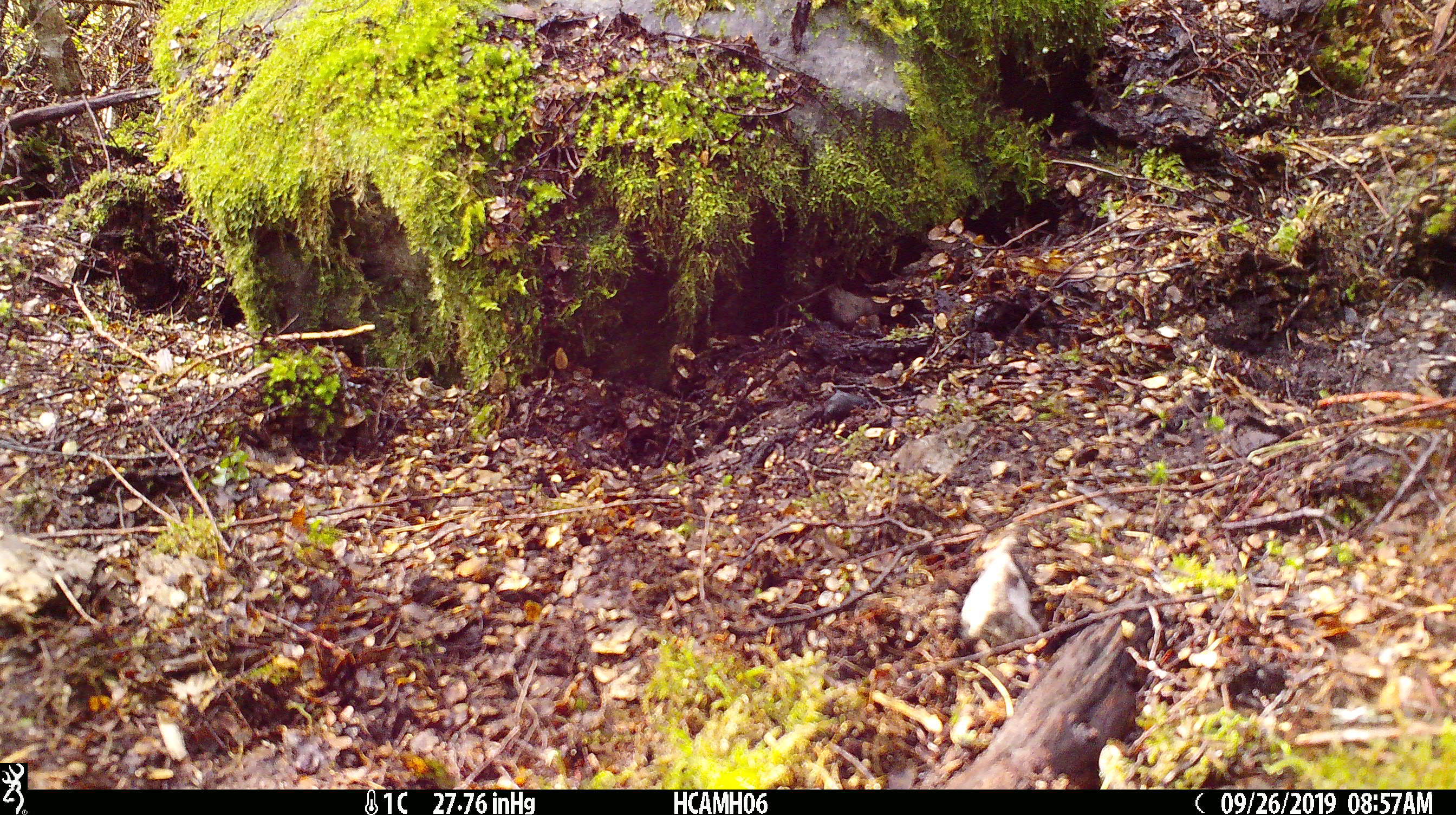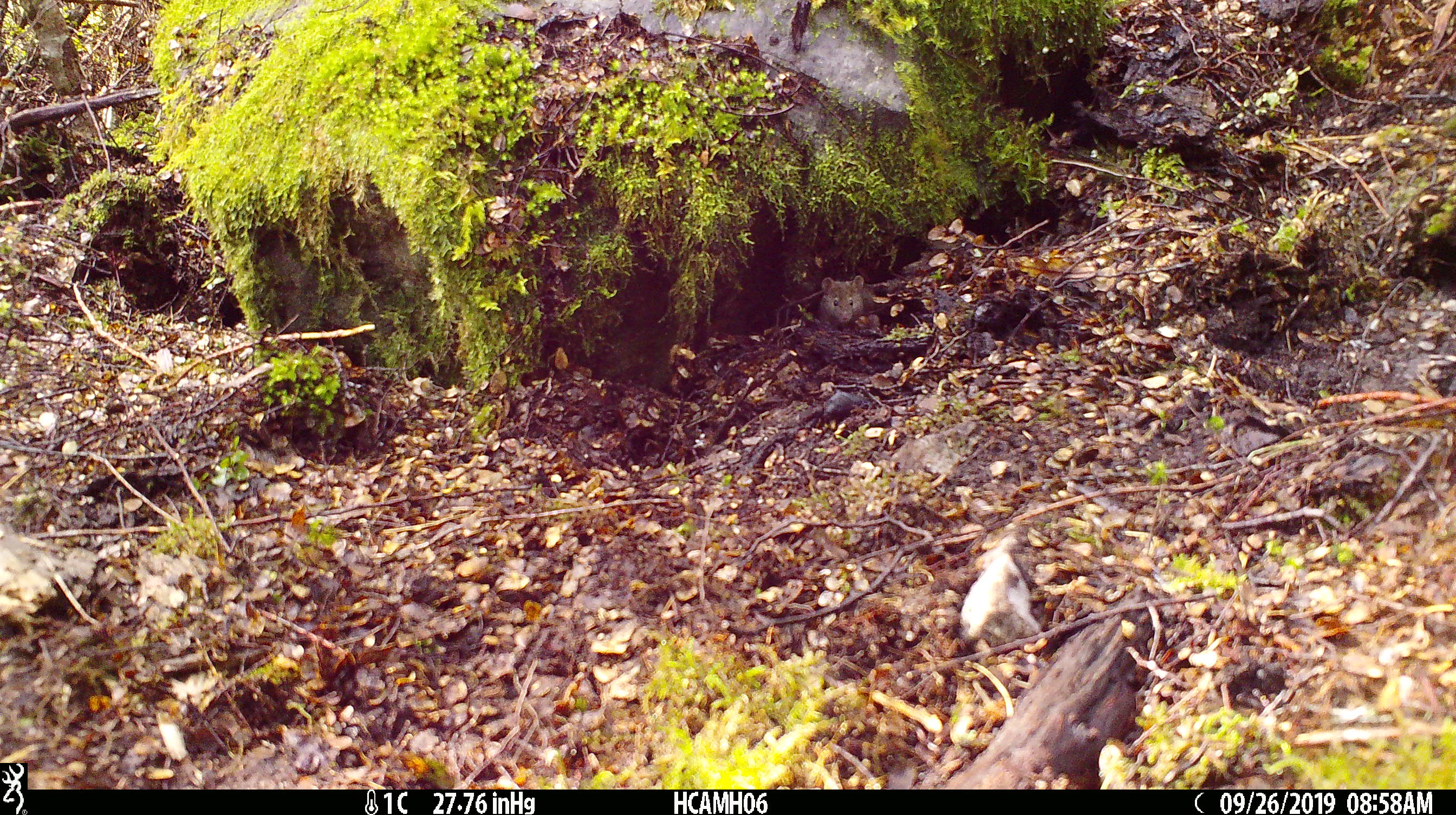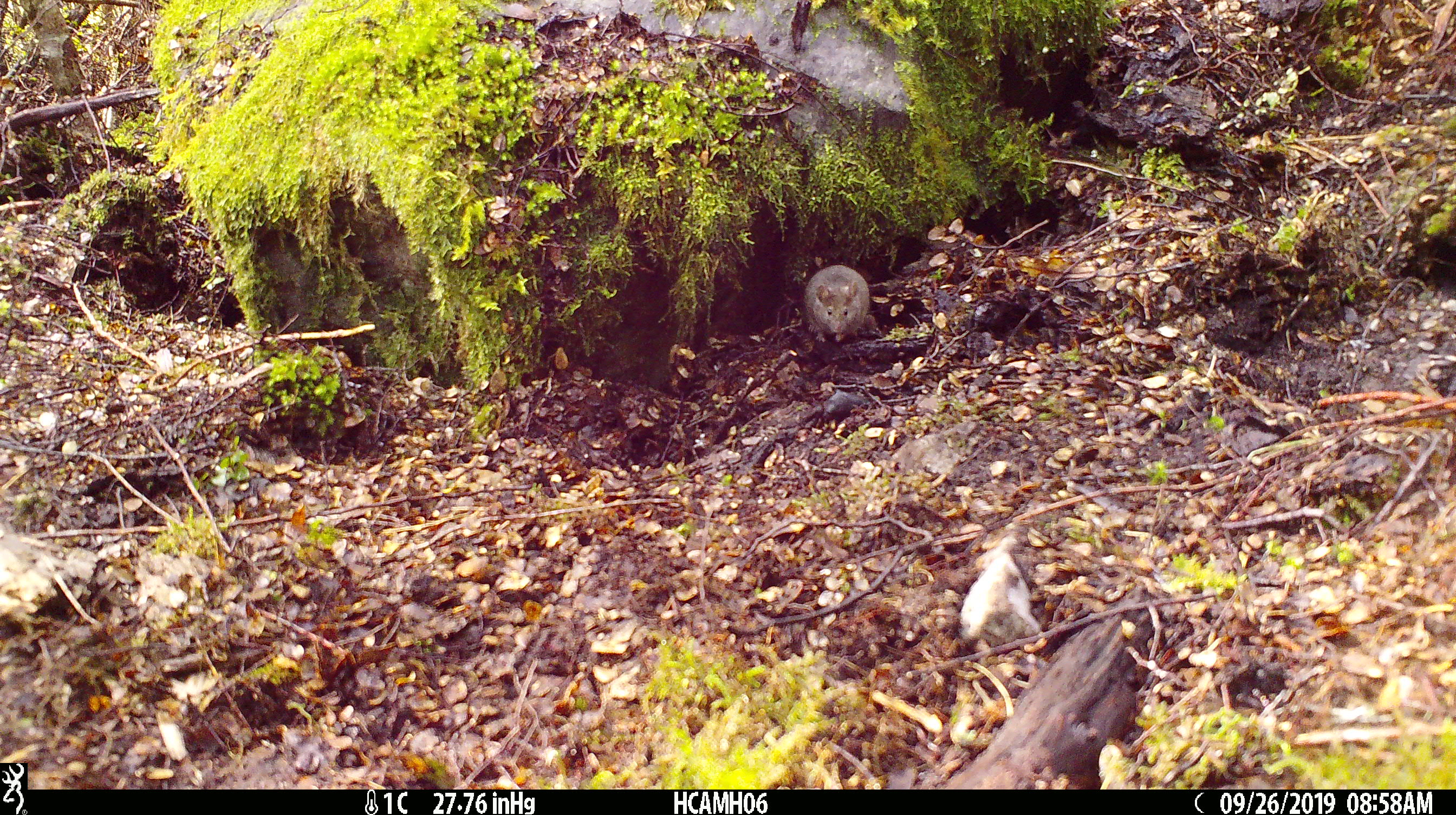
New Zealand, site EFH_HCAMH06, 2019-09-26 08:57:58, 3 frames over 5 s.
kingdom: Animalia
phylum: Chordata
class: Mammalia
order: Rodentia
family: Muridae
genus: Mus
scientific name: Mus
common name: mouse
Mouse (Mus).